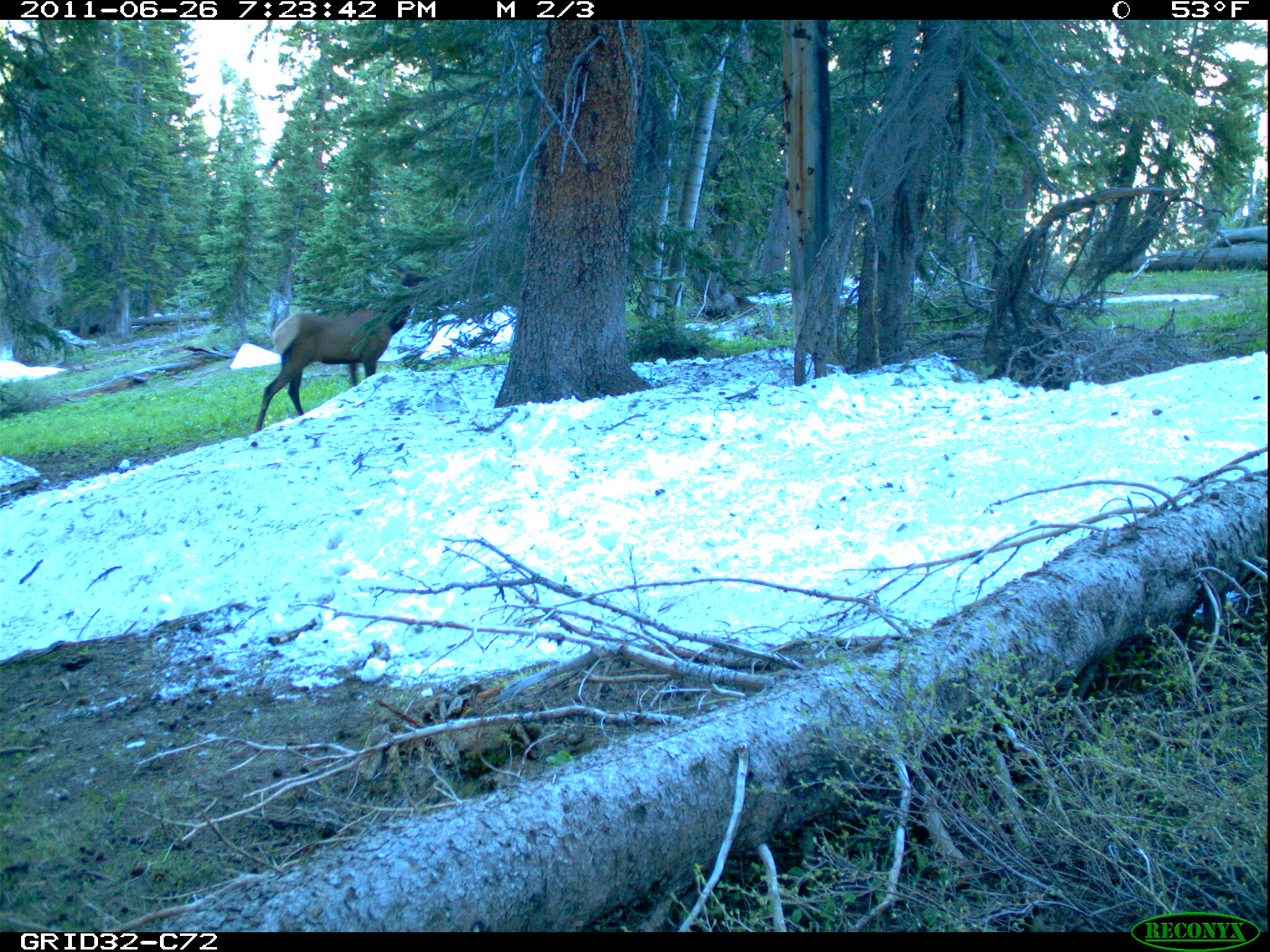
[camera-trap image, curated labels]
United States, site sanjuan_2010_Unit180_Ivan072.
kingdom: Animalia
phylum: Chordata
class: Mammalia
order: Artiodactyla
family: Cervidae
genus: Cervus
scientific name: Cervus elaphus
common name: red deer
Cervus elaphus (red deer).